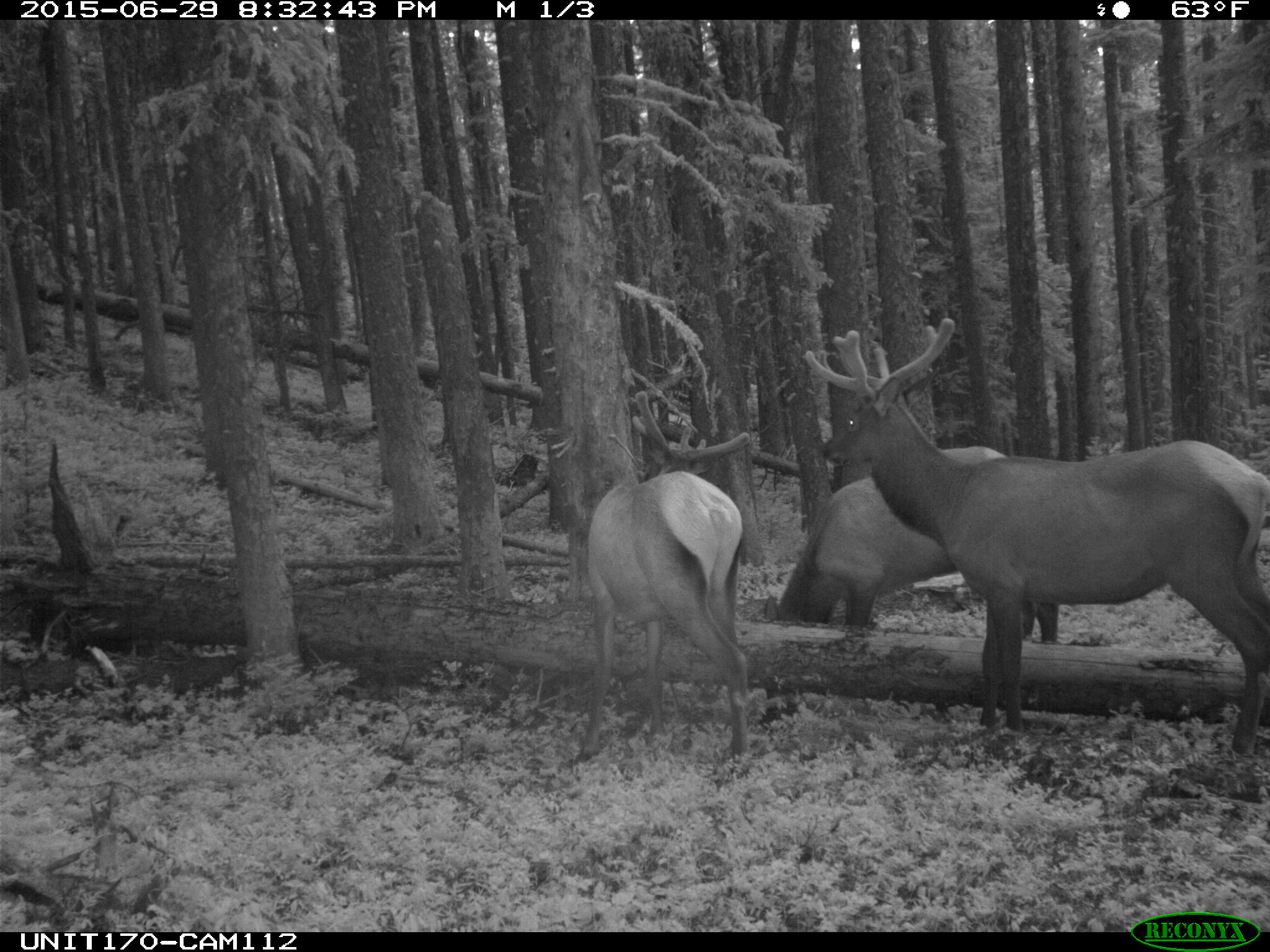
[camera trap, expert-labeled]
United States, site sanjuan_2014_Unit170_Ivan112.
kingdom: Animalia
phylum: Chordata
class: Mammalia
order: Artiodactyla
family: Cervidae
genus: Cervus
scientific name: Cervus elaphus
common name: red deer